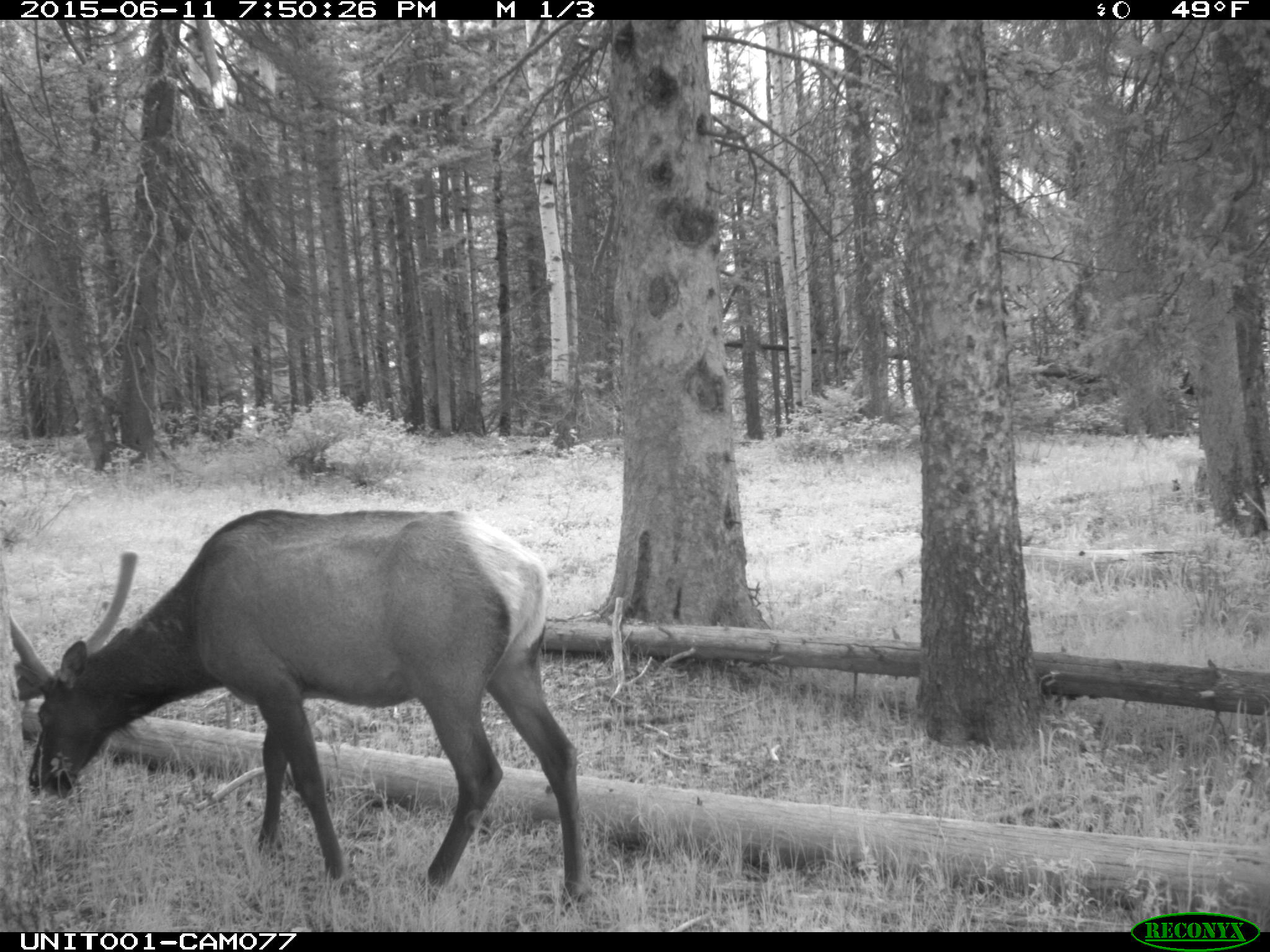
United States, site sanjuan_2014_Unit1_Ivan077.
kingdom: Animalia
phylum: Chordata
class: Mammalia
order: Artiodactyla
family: Cervidae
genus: Cervus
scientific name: Cervus elaphus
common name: red deer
Cervus elaphus (red deer).